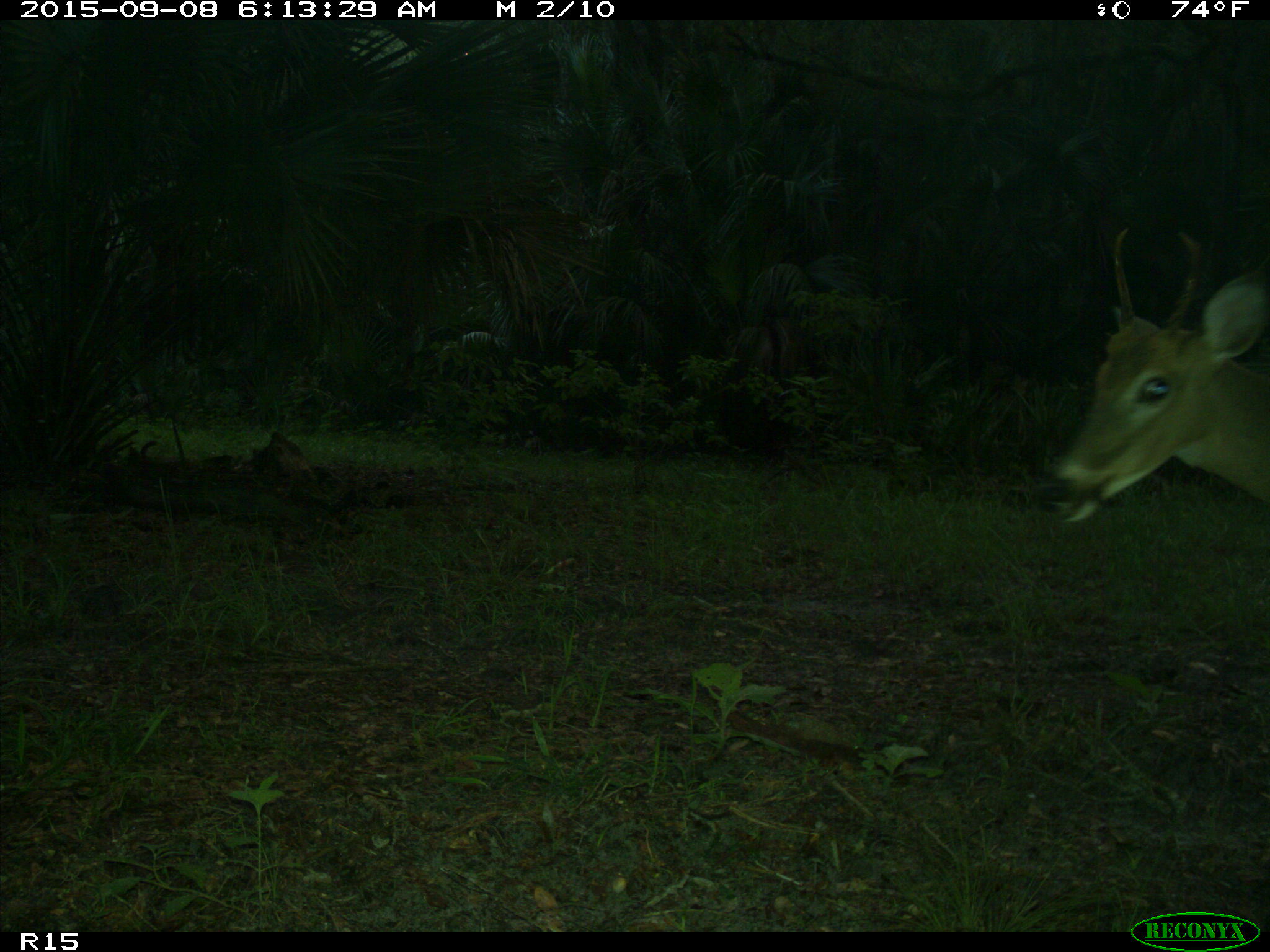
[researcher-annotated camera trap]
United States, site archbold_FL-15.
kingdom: Animalia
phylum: Chordata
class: Mammalia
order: Artiodactyla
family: Cervidae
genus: Odocoileus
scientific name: Odocoileus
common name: deer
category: unidentified deer